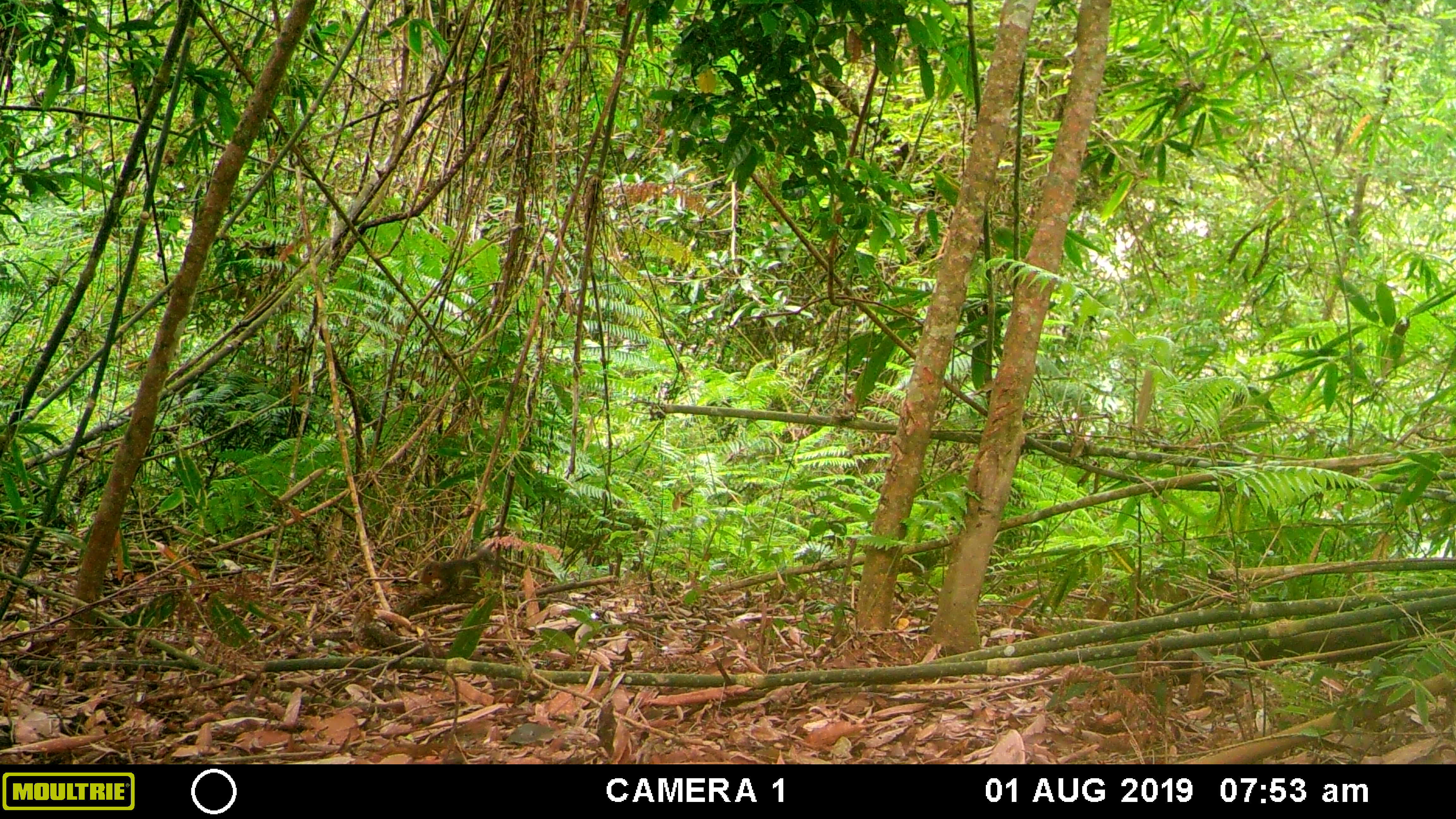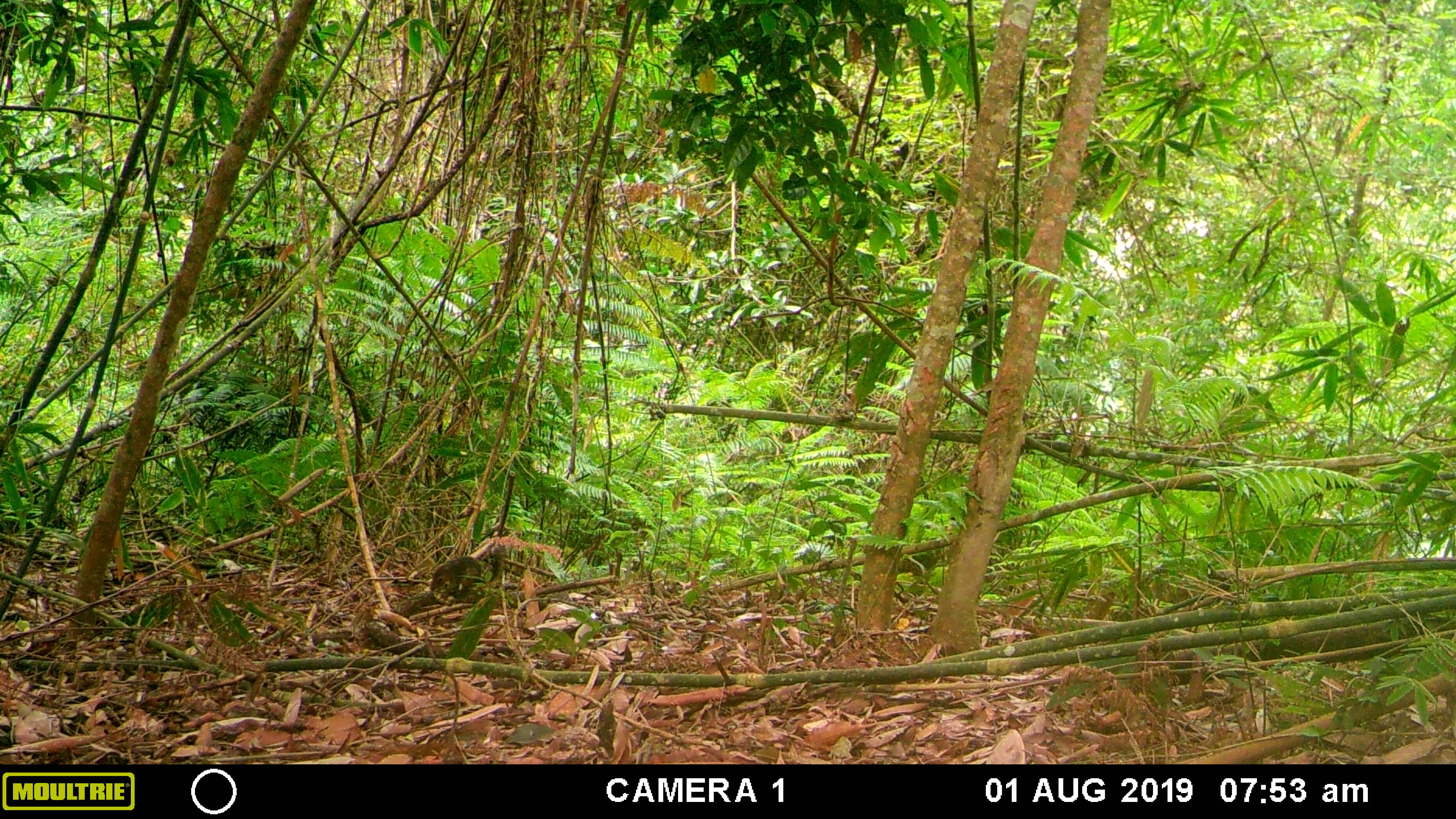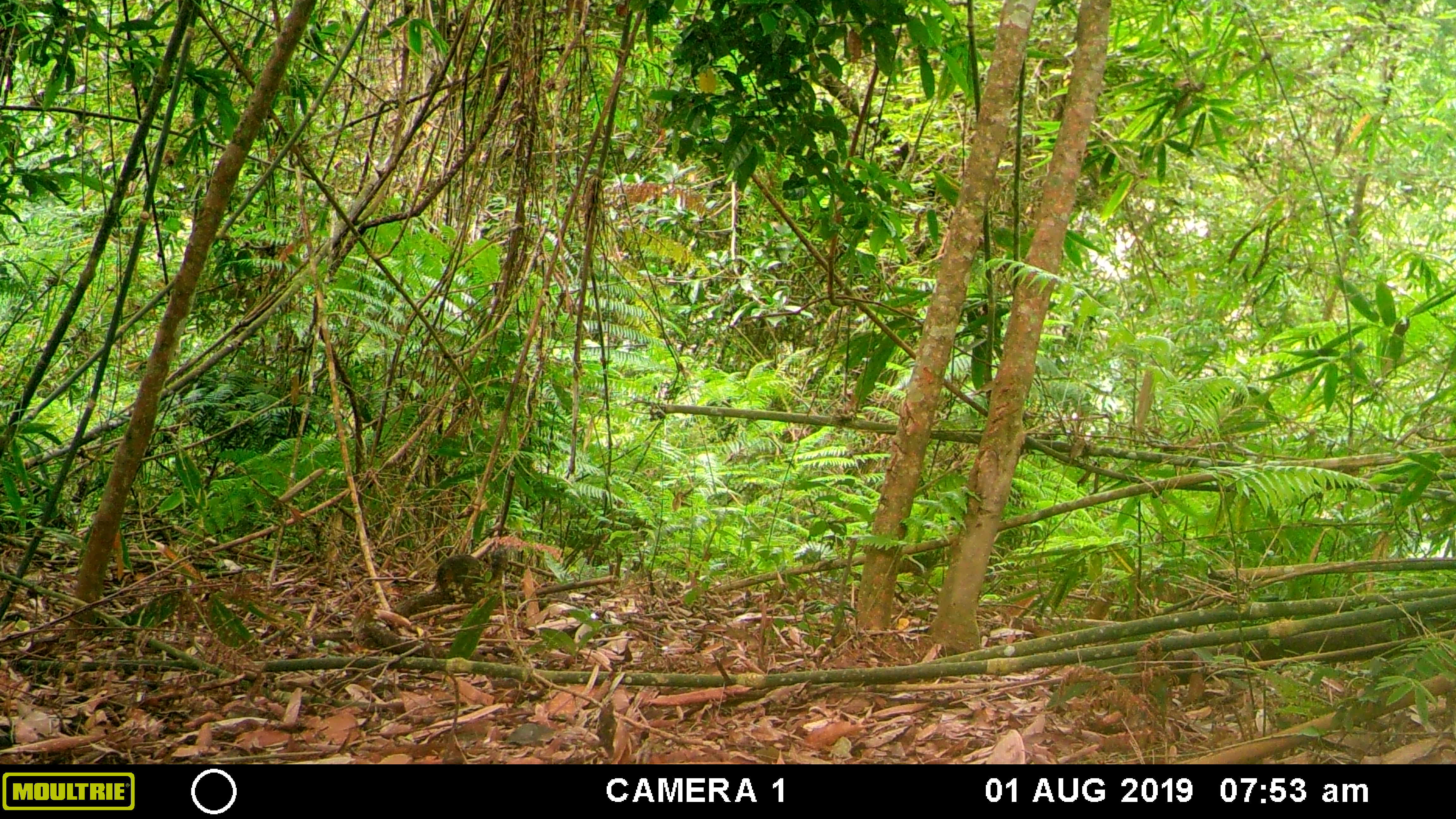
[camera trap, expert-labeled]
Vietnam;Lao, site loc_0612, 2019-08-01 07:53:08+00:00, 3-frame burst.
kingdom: Animalia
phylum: Chordata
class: Mammalia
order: Rodentia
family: Sciuridae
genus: Dremomys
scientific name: Dremomys rufigenis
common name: red-cheeked squirrel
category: red cheeked squirrel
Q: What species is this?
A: Red cheeked squirrel (red-cheeked squirrel) (Dremomys rufigenis).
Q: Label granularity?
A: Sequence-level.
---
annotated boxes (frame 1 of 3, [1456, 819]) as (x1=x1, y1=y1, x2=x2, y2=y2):
red cheeked squirrel: (x1=419, y1=547, x2=500, y2=600)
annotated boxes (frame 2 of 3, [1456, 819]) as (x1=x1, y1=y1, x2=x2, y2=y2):
red cheeked squirrel: (x1=429, y1=545, x2=504, y2=598)